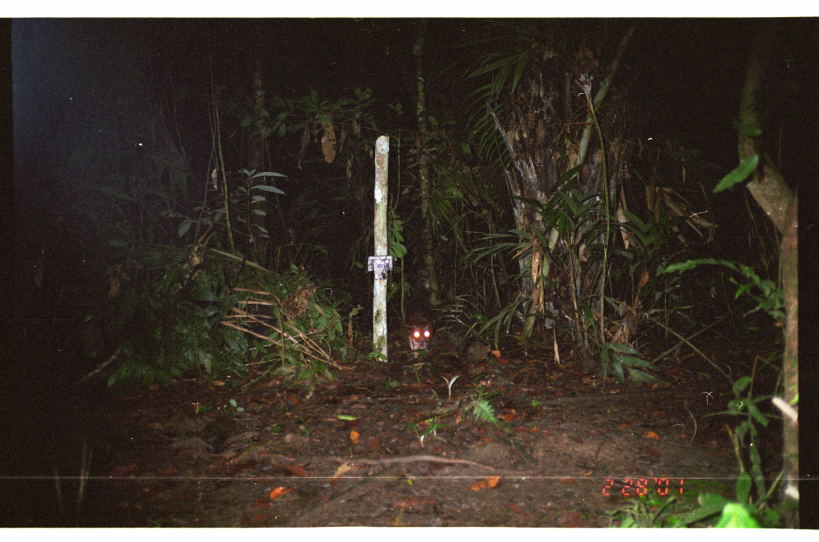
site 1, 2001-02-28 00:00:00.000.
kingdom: Animalia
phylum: Chordata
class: Mammalia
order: Rodentia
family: Cuniculidae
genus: Cuniculus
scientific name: Cuniculus paca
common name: spotted paca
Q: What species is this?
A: Cuniculus paca (spotted paca).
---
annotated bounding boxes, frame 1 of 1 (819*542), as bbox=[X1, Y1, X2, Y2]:
cuniculus paca: bbox=[407, 321, 431, 361]